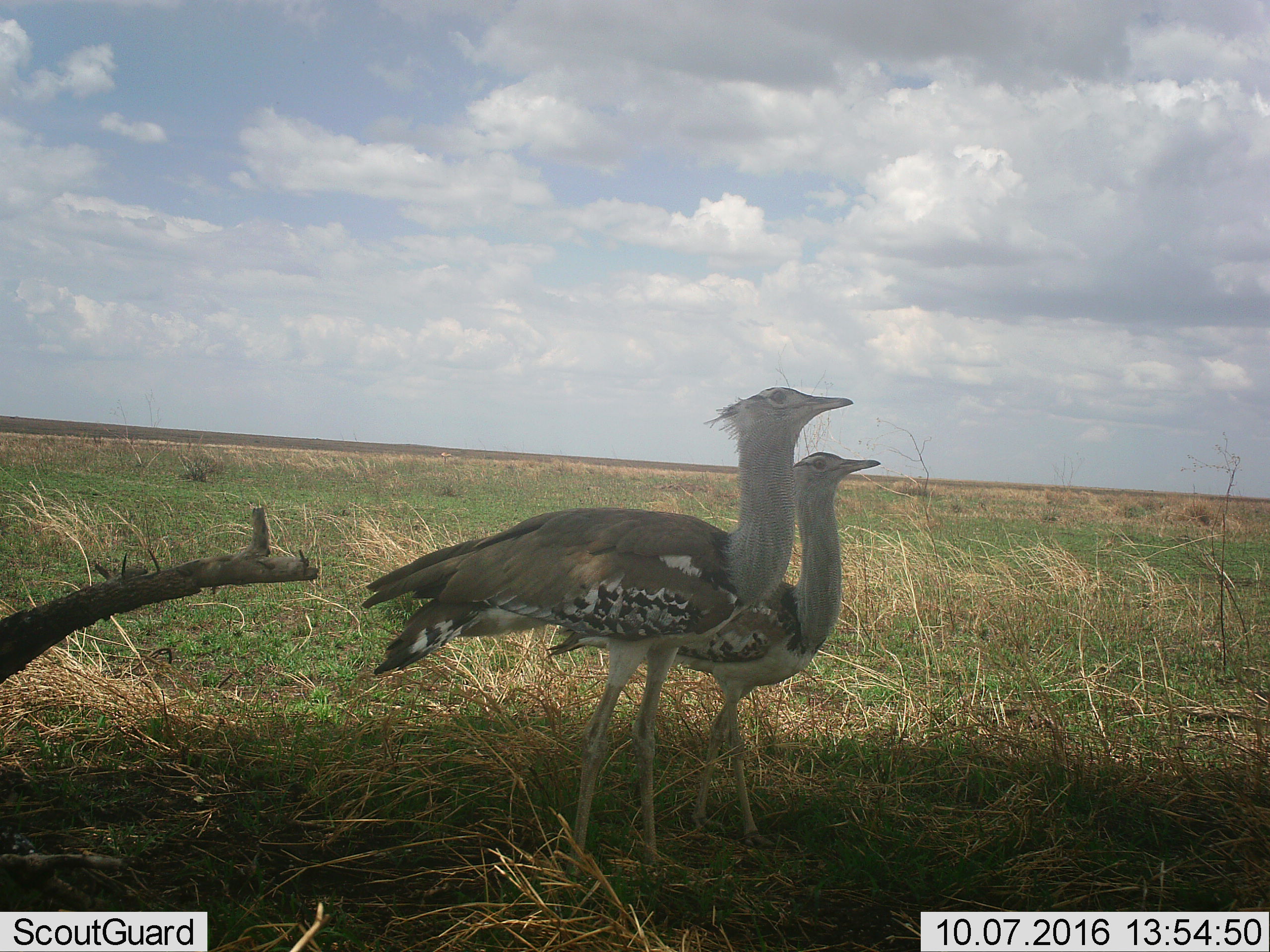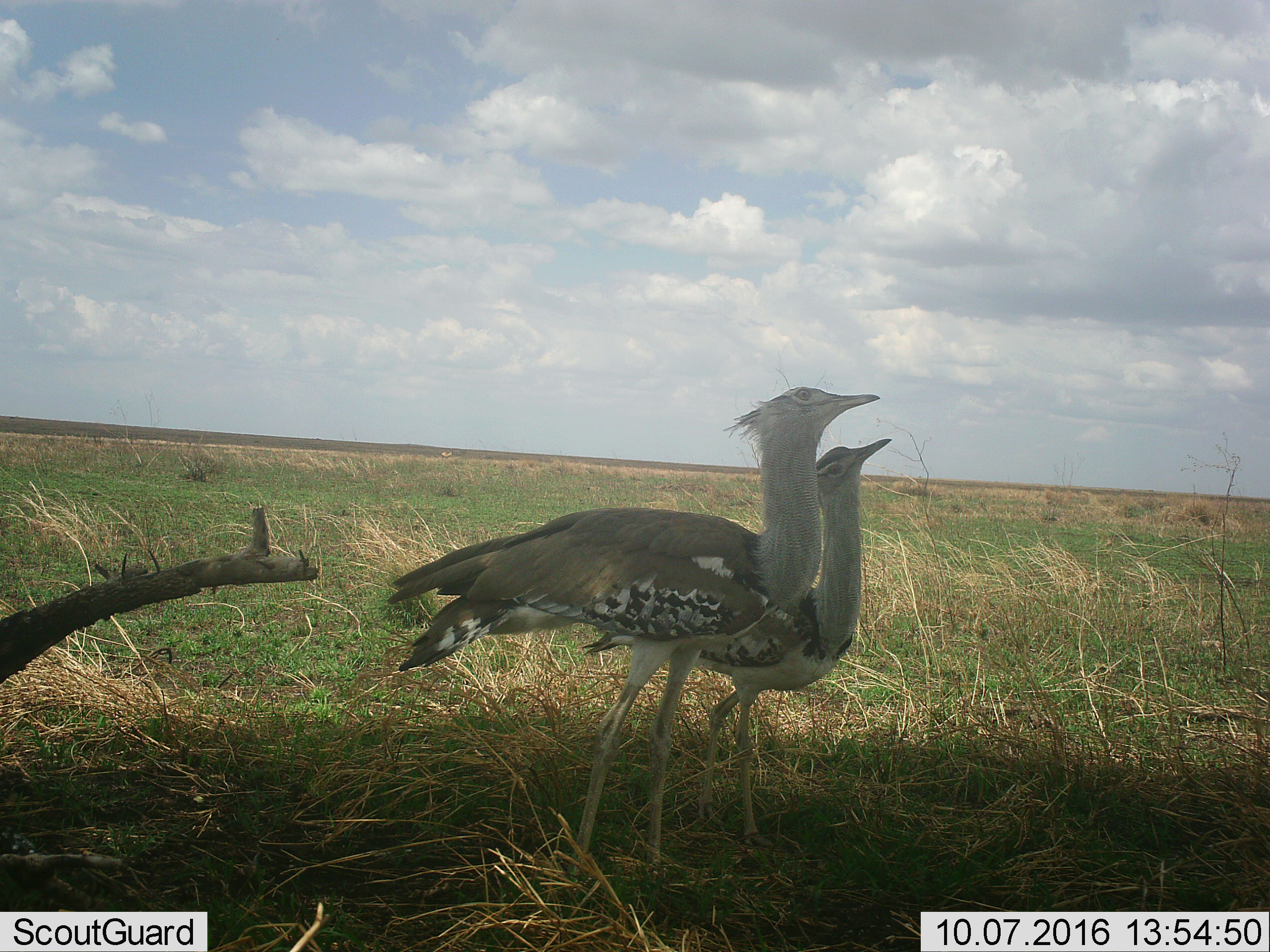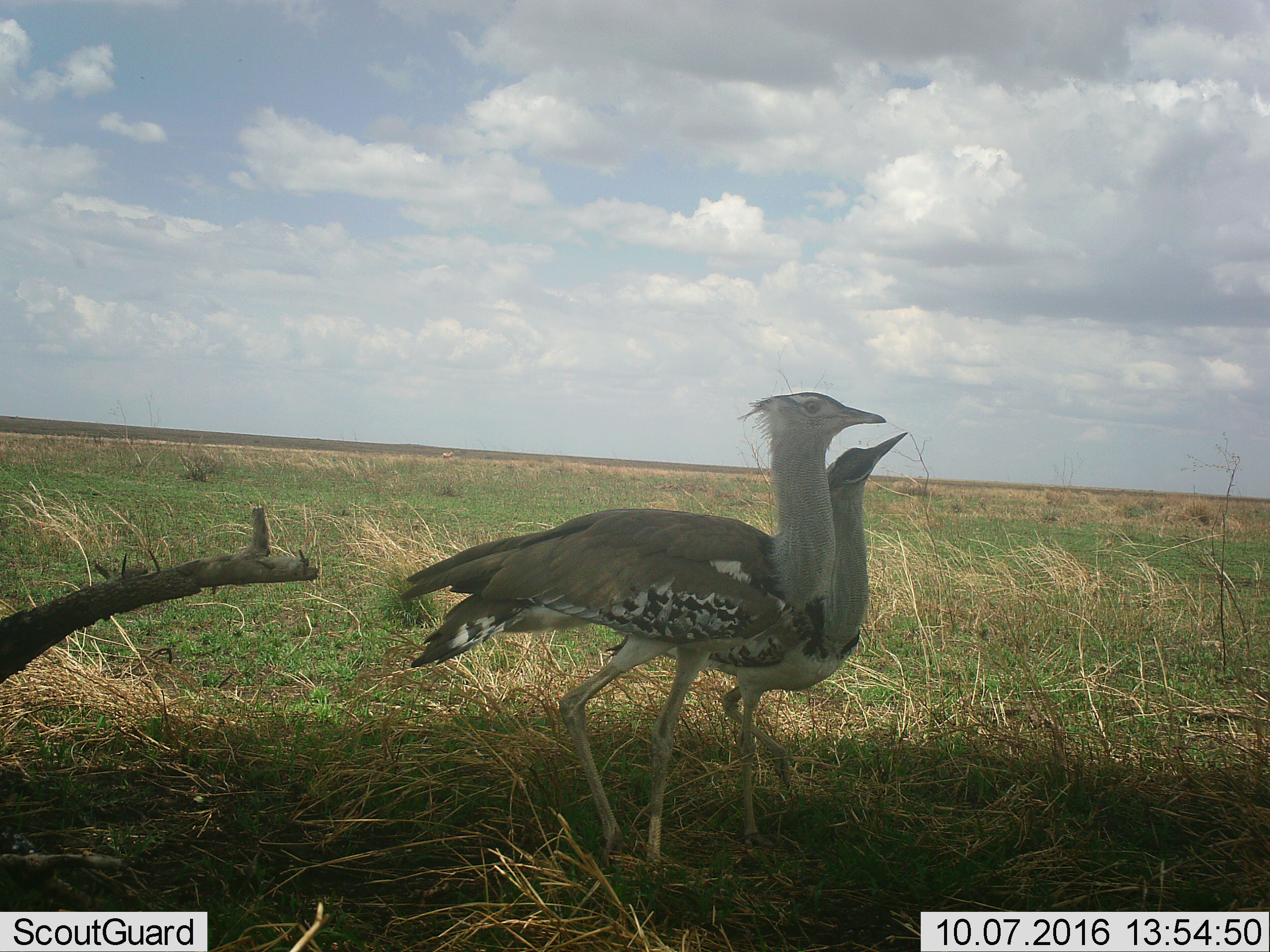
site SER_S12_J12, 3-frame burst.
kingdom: Animalia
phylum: Chordata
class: Aves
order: Otidiformes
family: Otididae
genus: Ardeotis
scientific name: Ardeotis kori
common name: kori bustard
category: bustardkori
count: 2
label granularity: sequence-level